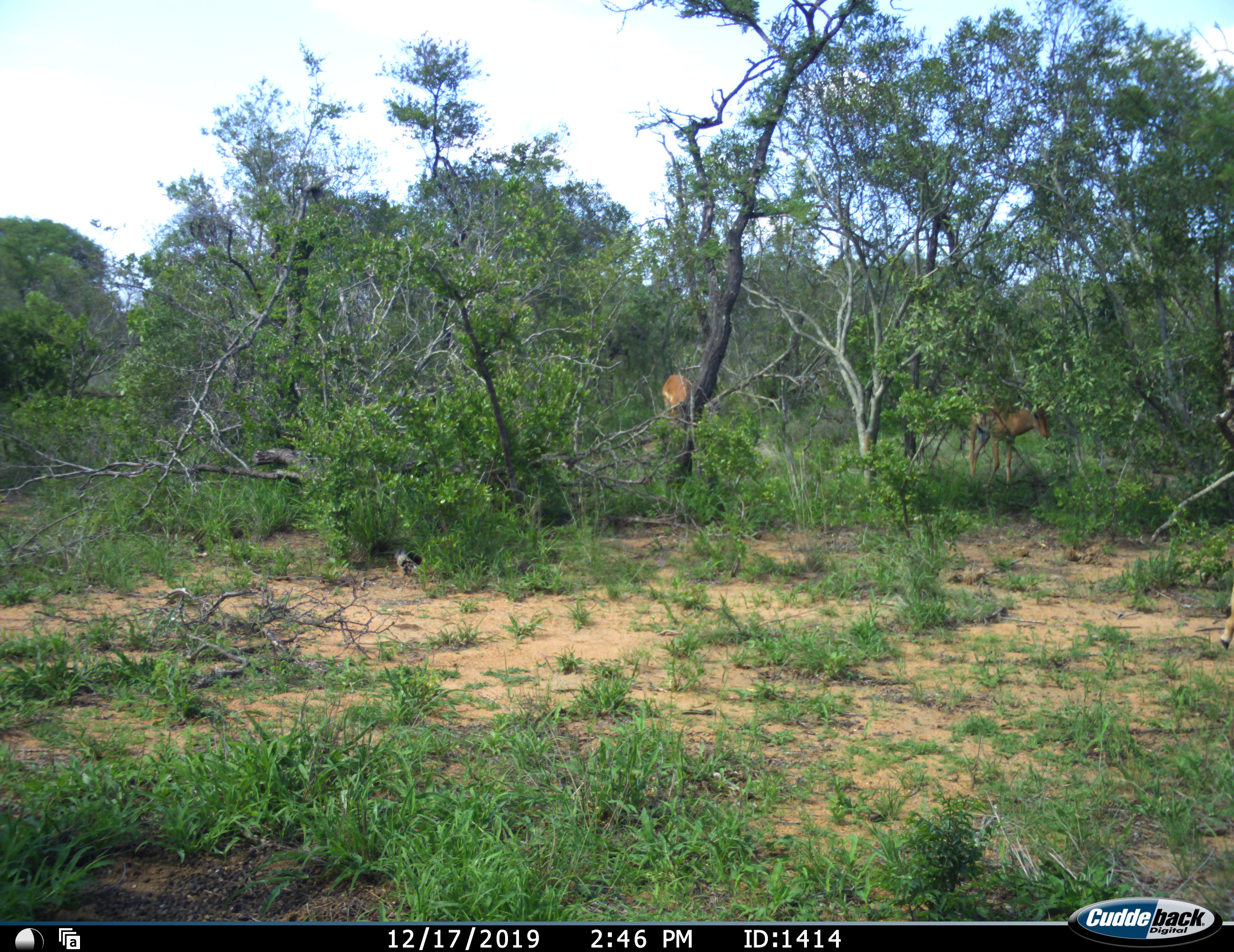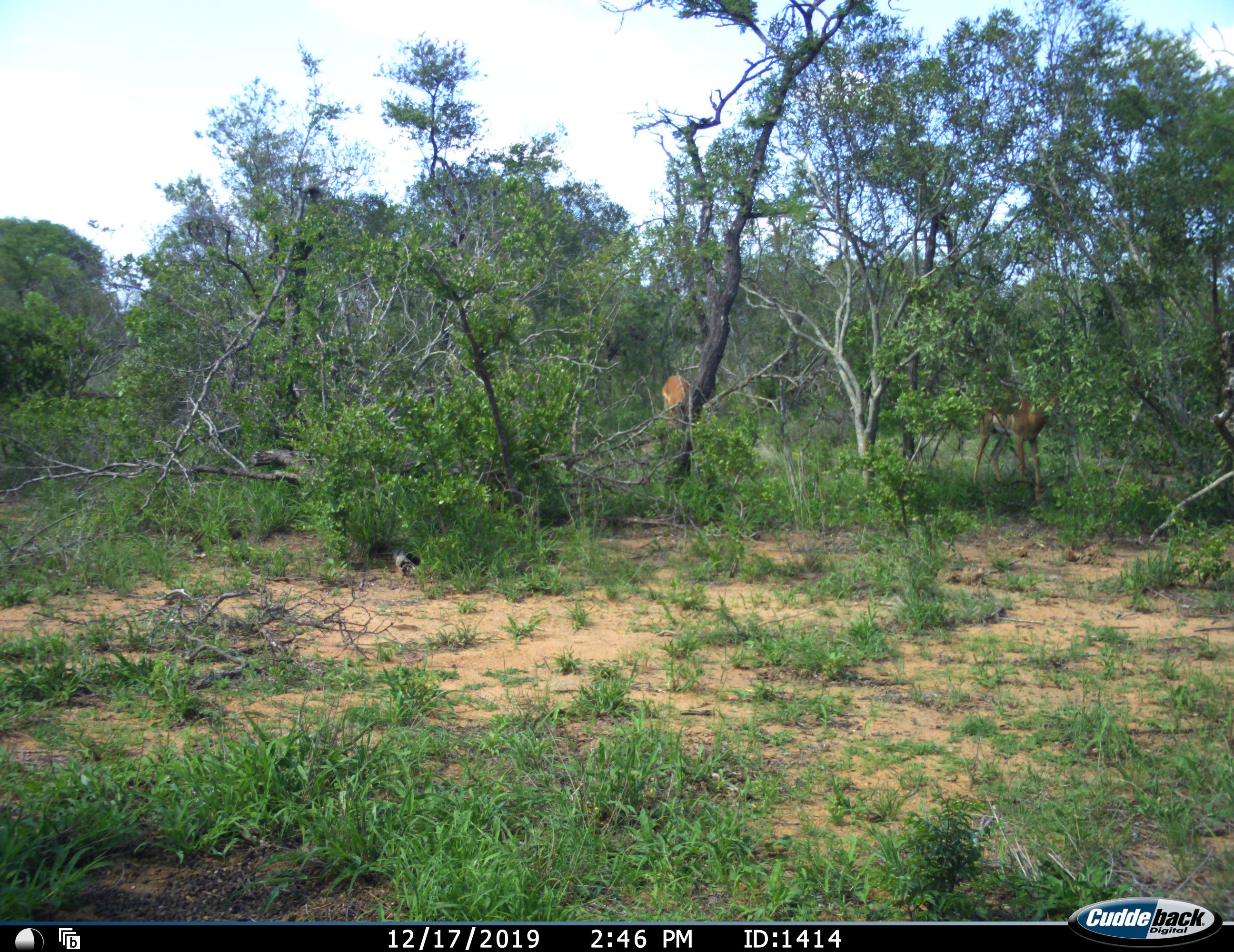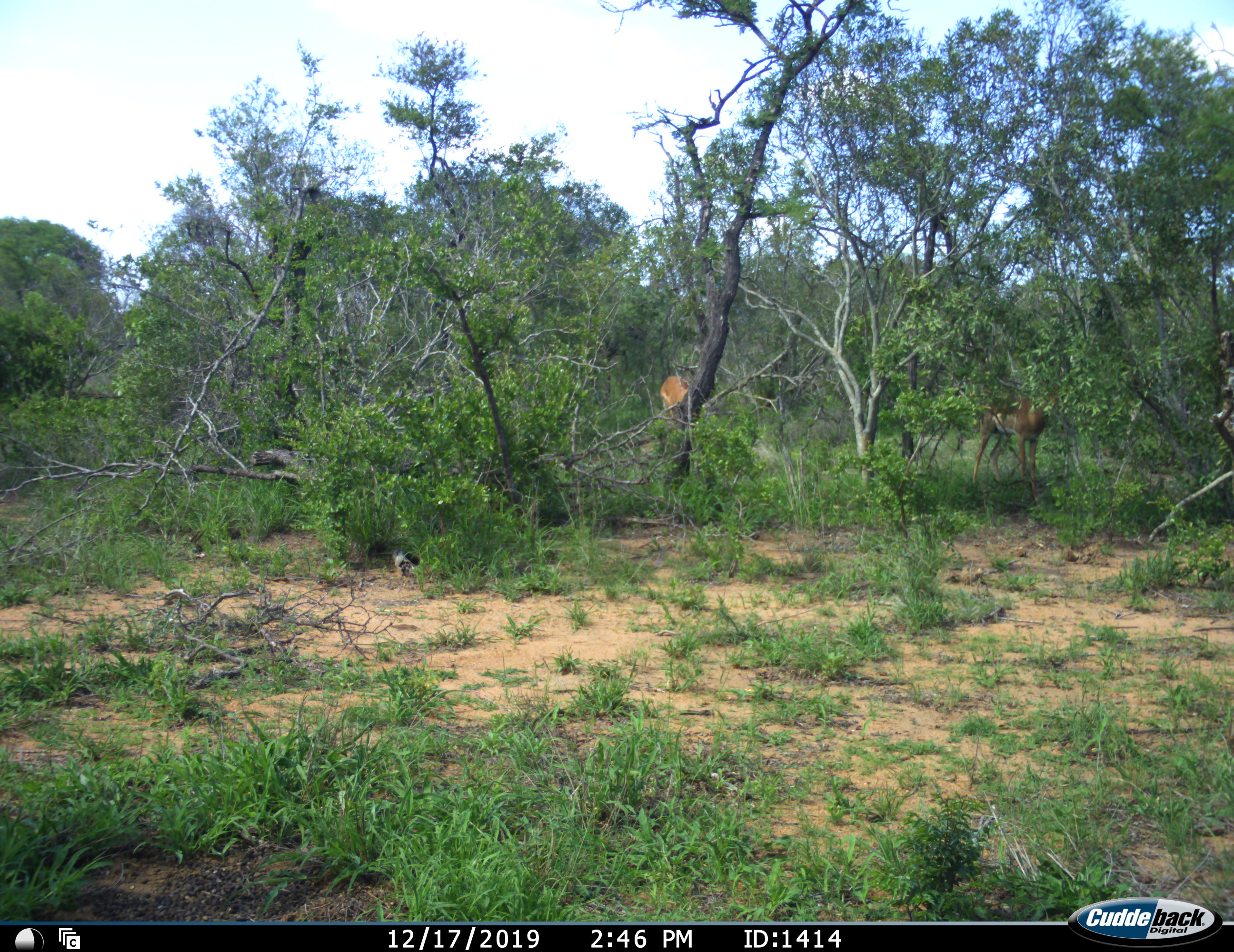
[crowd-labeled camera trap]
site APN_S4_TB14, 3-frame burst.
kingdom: Animalia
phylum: Chordata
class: Mammalia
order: Artiodactyla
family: Bovidae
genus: Aepyceros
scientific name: Aepyceros melampus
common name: impala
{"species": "impala (Aepyceros melampus)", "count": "2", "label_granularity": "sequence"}